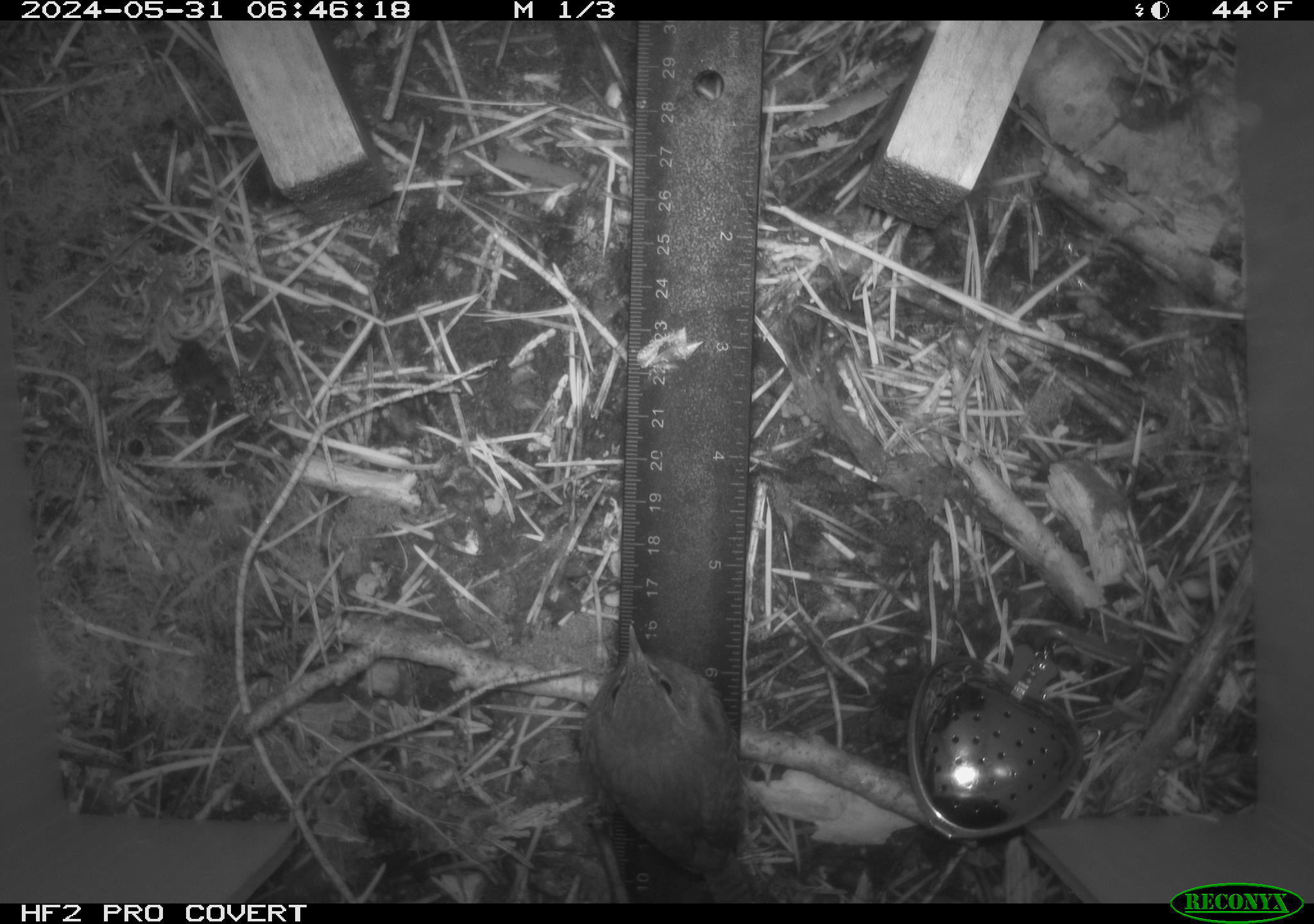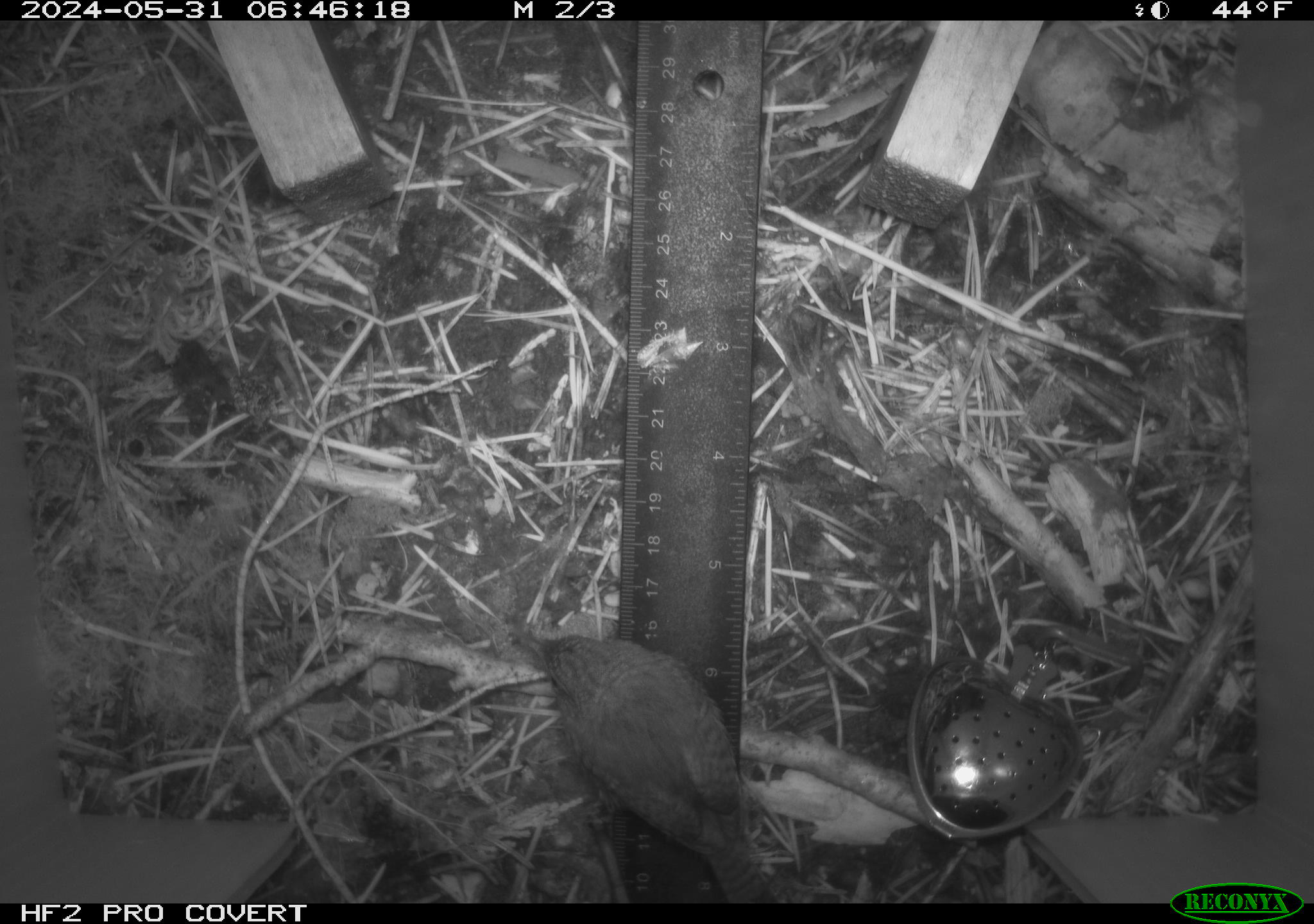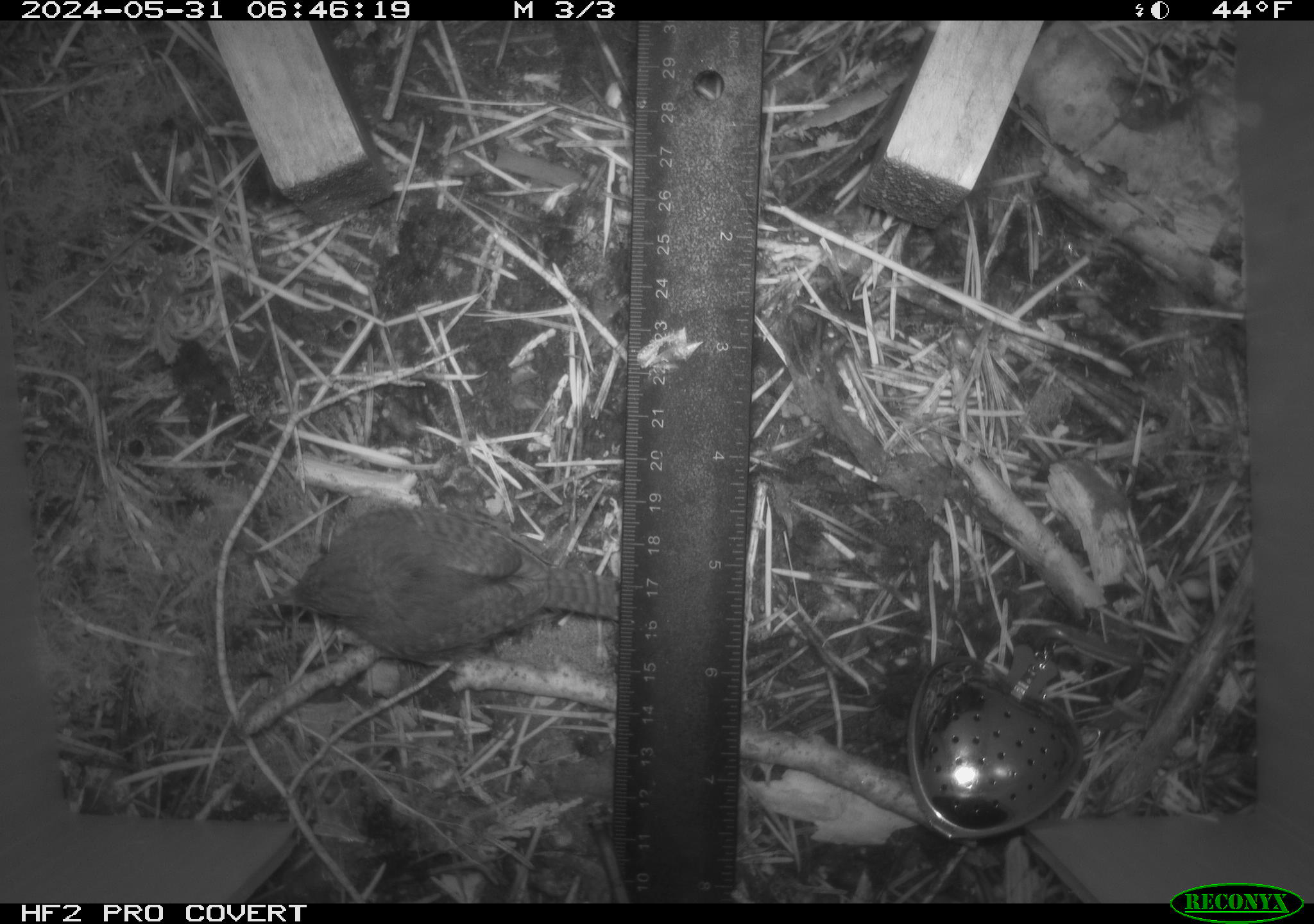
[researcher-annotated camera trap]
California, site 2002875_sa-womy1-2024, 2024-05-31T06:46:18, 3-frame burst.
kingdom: Animalia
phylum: Chordata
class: Aves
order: Passeriformes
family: Troglodytidae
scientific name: Troglodytidae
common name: wren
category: troglodytidae family